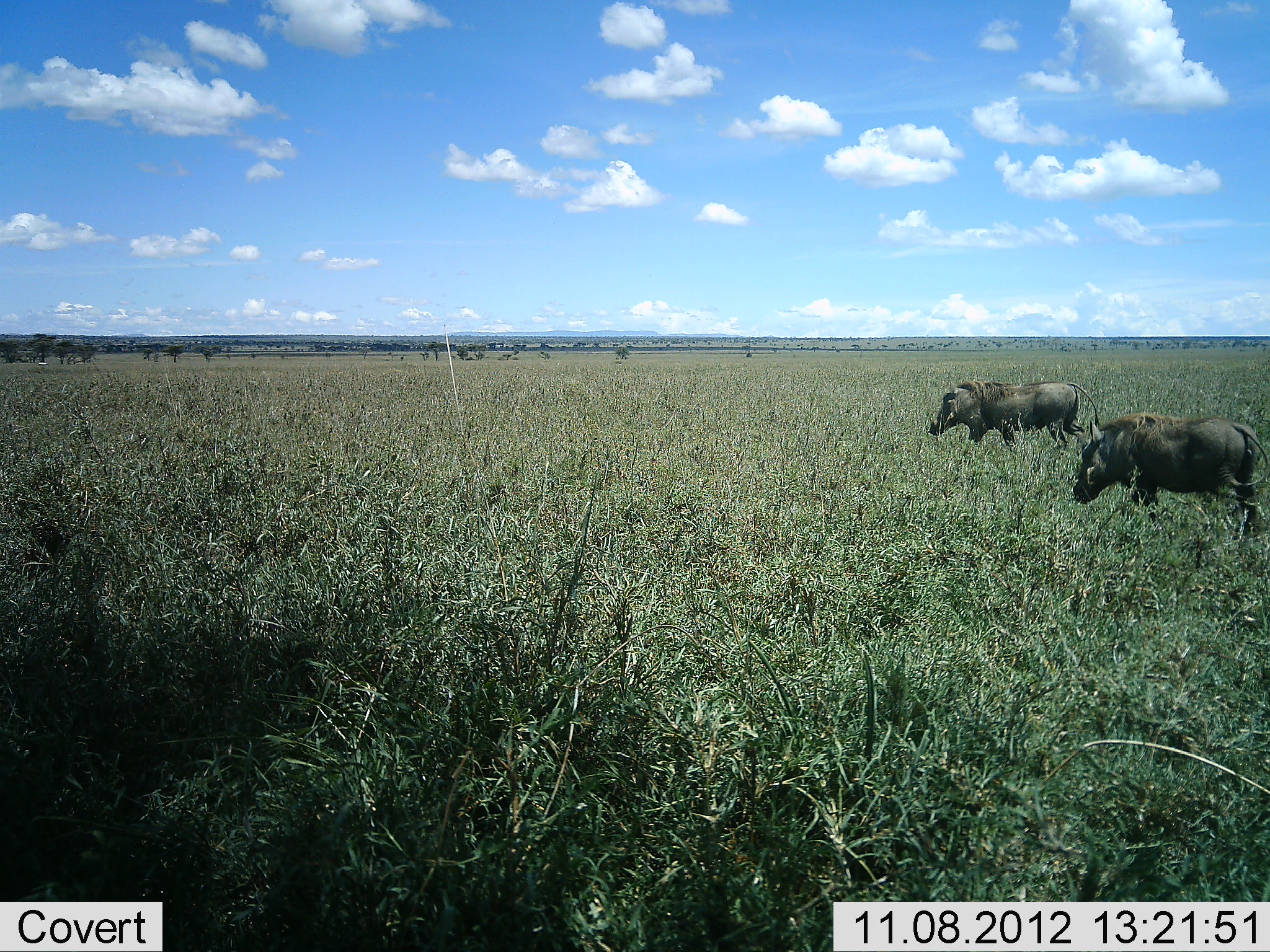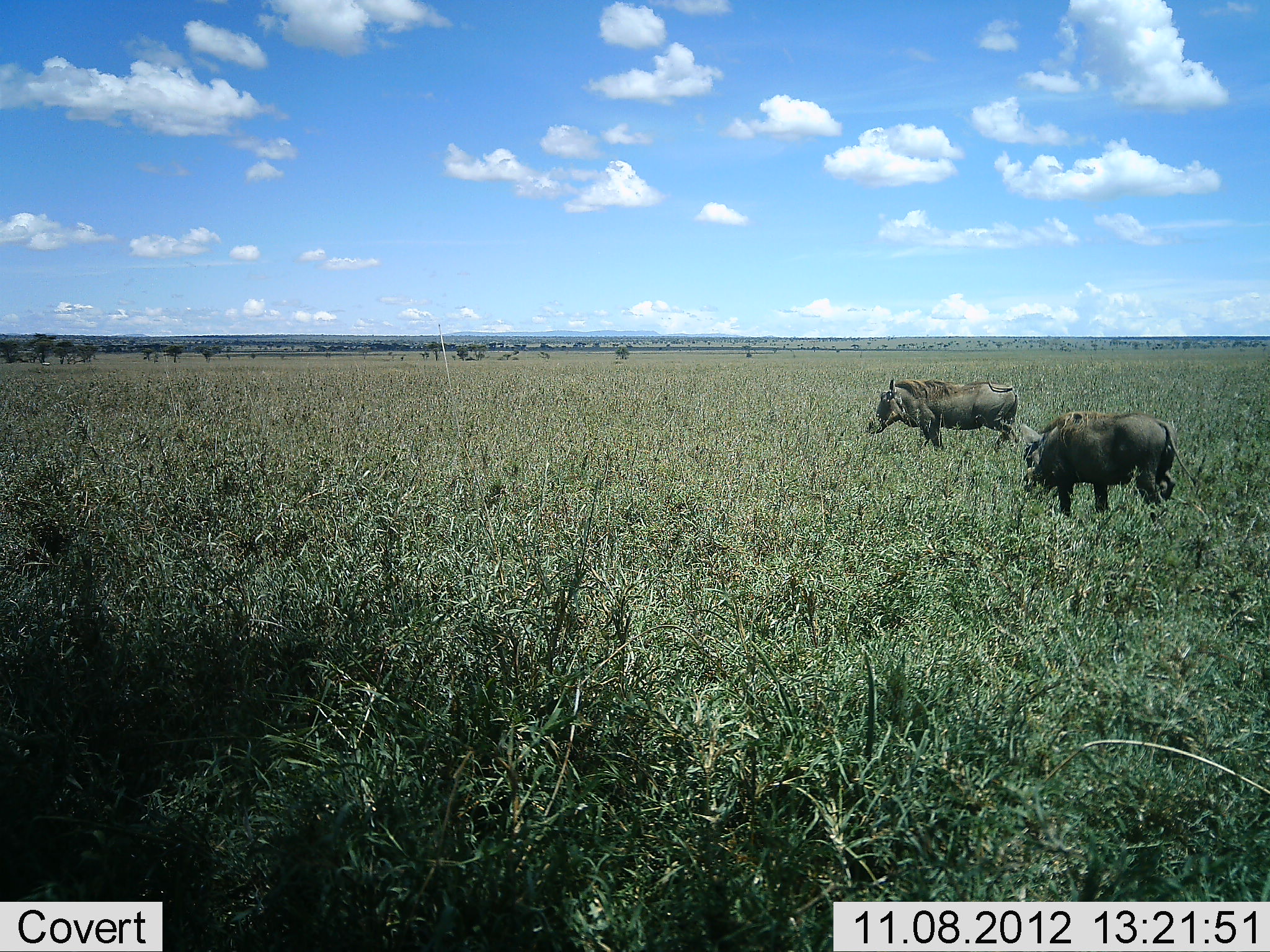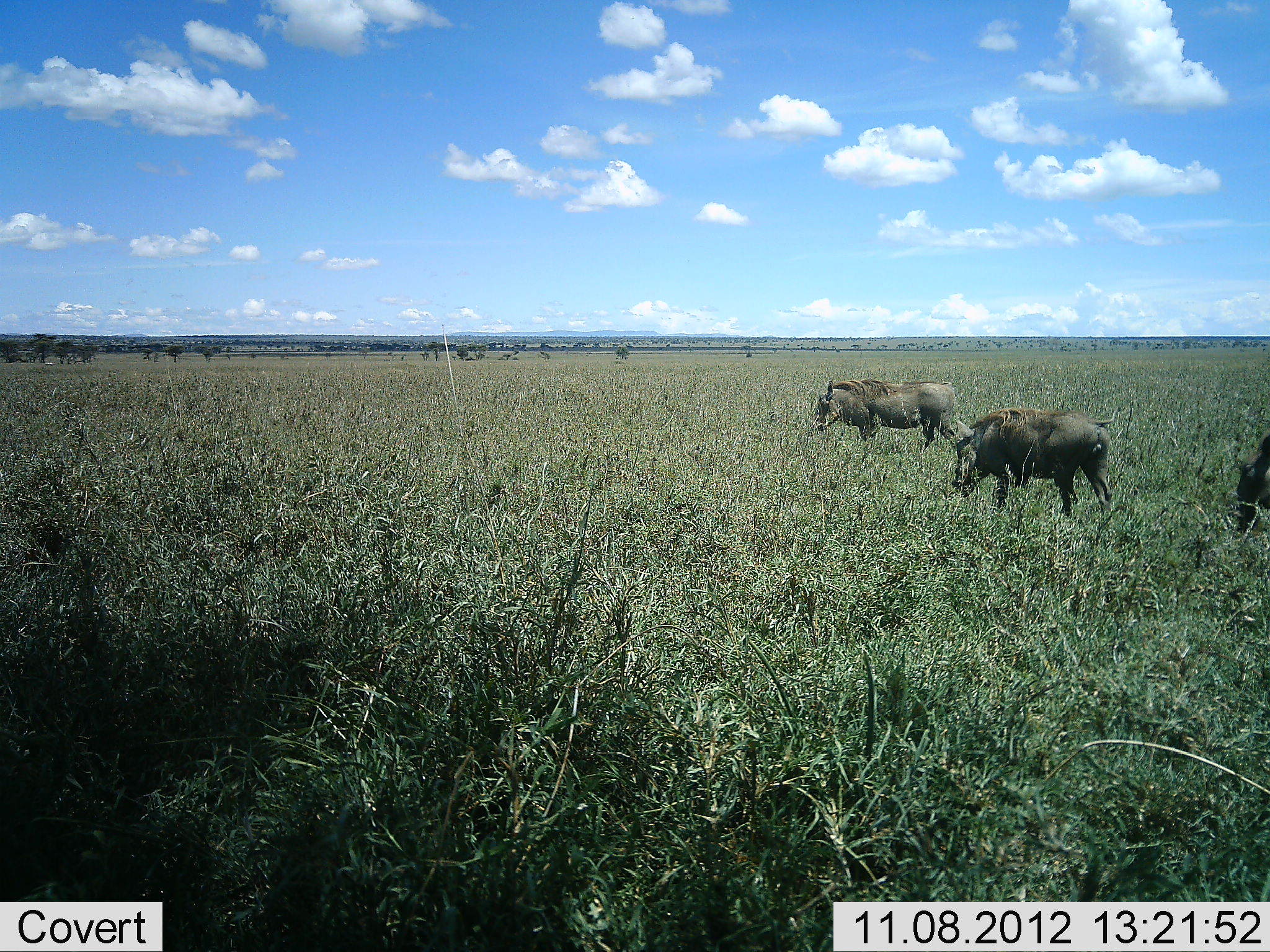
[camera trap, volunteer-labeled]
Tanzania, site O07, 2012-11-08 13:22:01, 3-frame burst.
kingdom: Animalia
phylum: Chordata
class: Mammalia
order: Artiodactyla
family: Suidae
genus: Phacochoerus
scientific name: Phacochoerus africanus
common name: warthog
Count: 3.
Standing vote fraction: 0%.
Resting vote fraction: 0%.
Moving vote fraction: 100%.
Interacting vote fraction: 0%.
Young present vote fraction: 0%.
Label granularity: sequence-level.